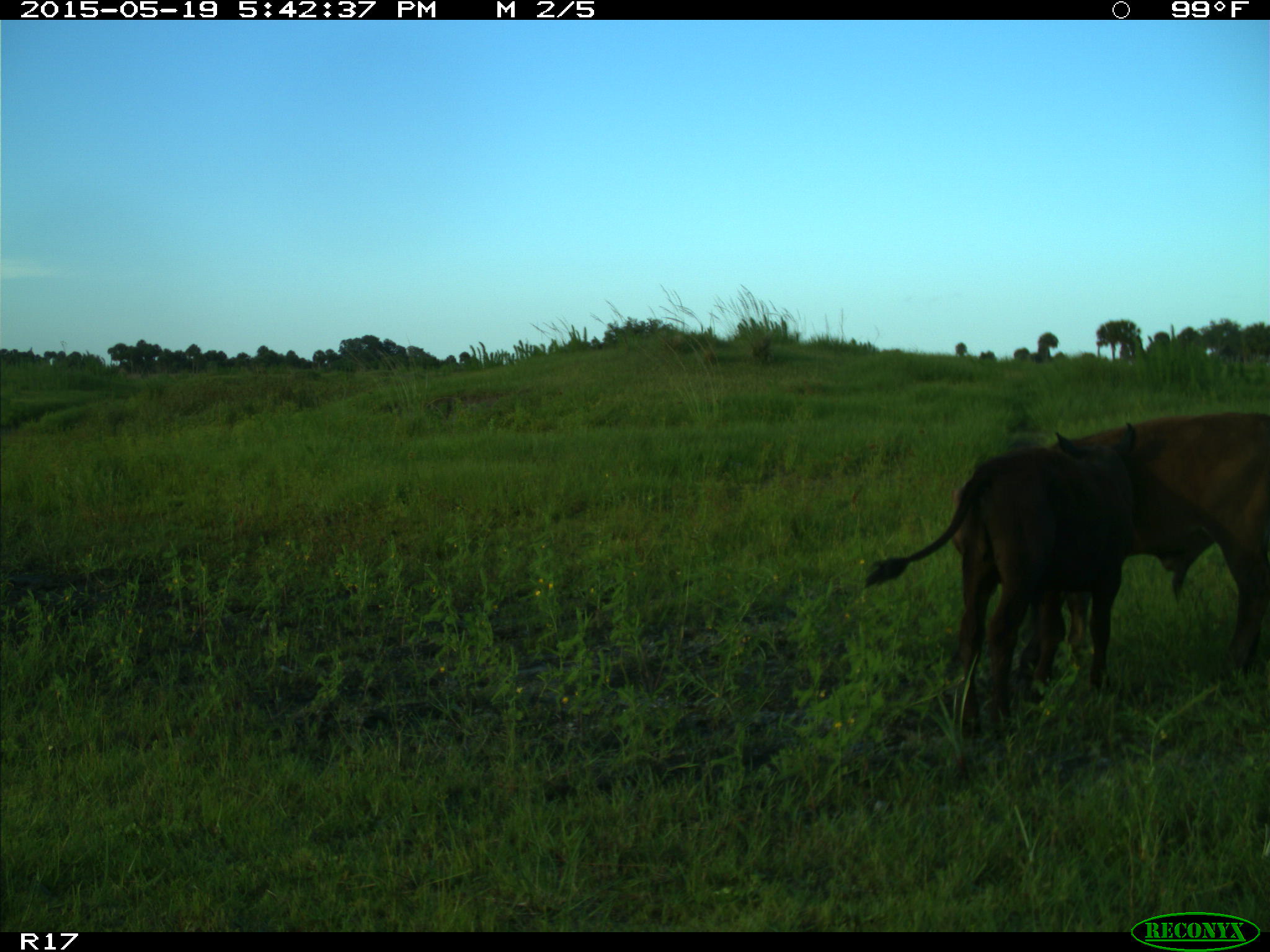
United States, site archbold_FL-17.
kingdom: Animalia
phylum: Chordata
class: Mammalia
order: Artiodactyla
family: Bovidae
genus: Bos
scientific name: Bos taurus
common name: domestic cow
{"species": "Bos taurus (domestic cow)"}